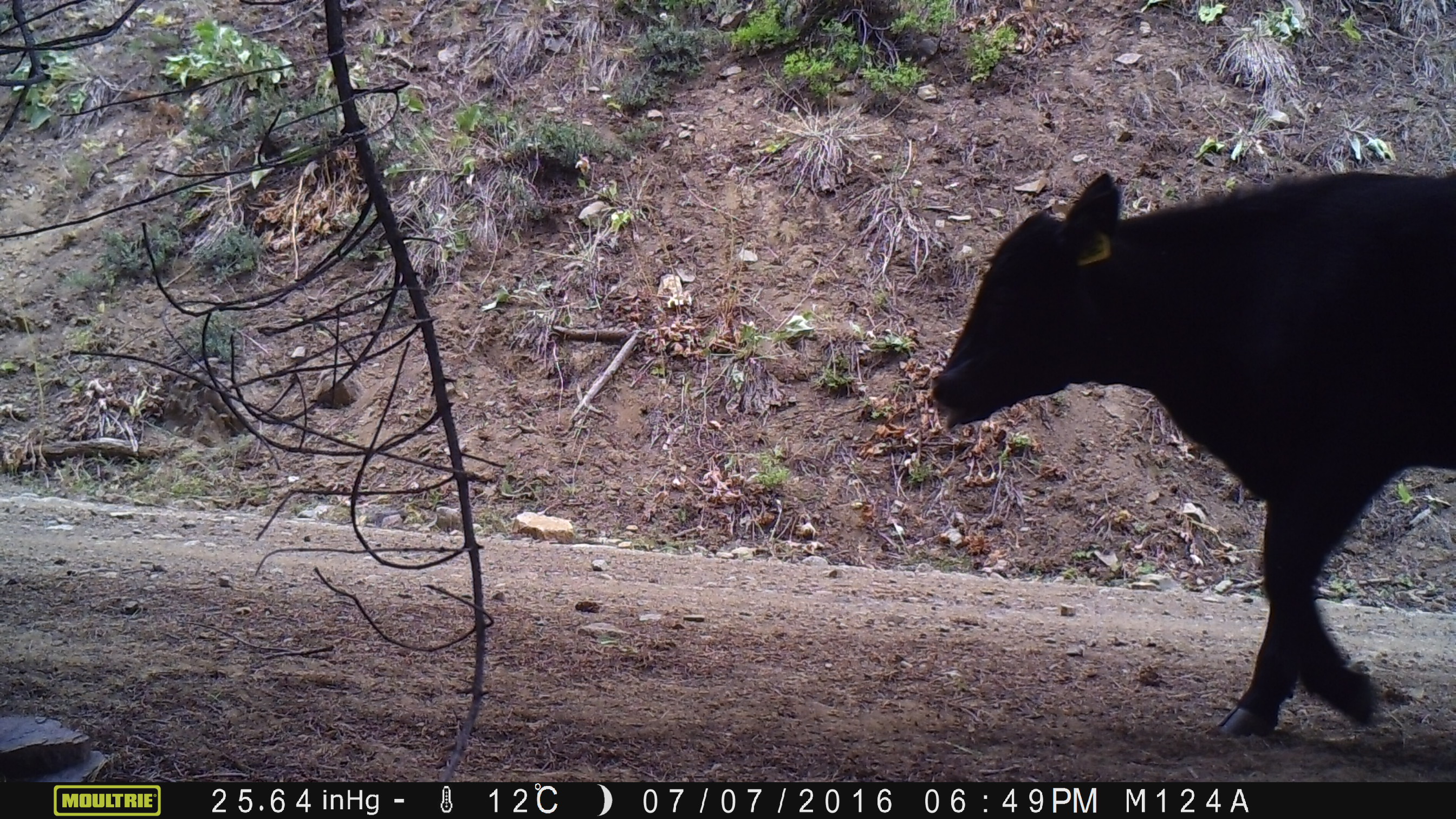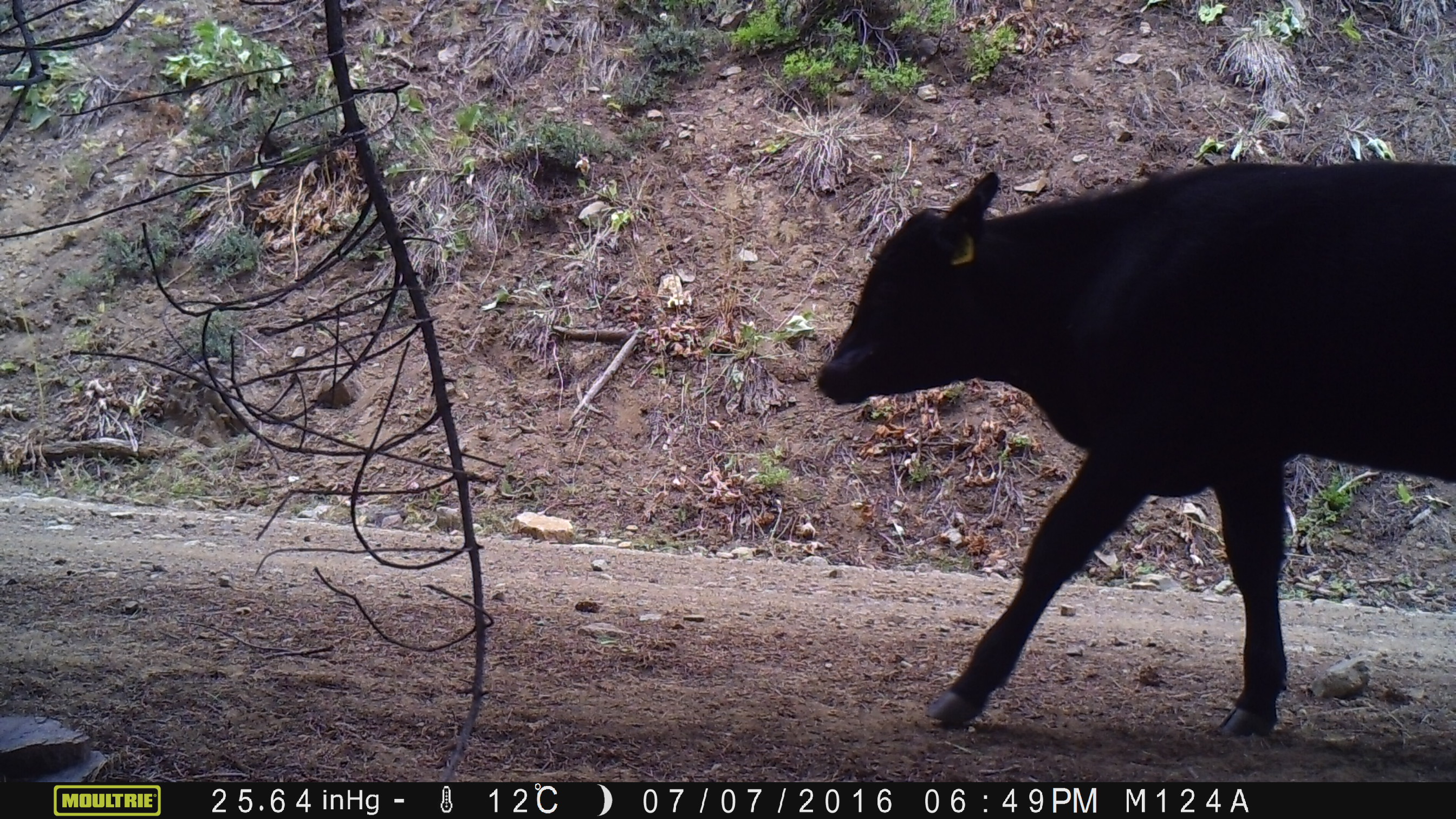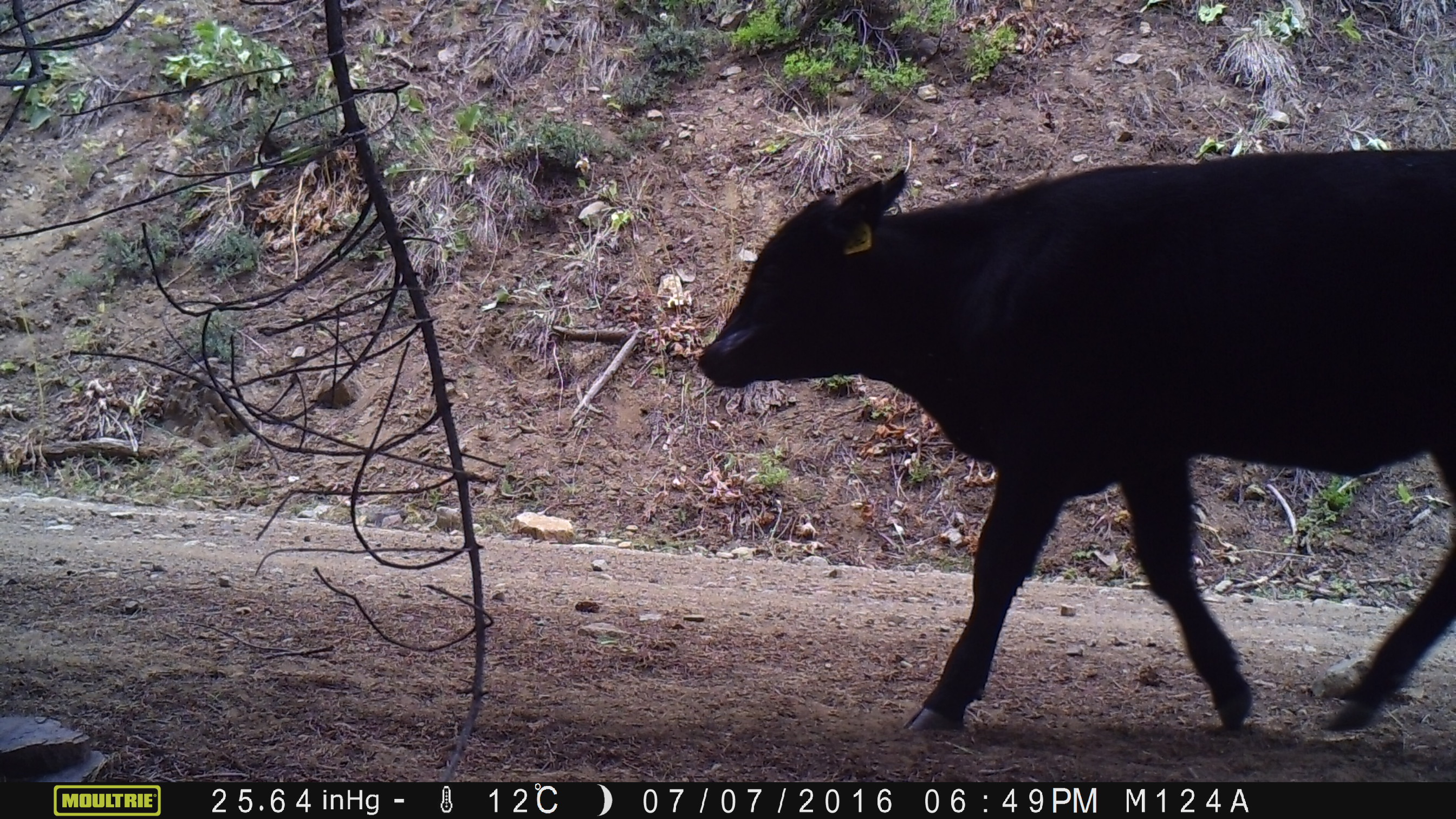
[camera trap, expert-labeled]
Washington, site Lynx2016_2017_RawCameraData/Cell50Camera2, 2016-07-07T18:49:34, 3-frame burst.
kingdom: Animalia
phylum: Chordata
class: Mammalia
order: Artiodactyla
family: Bovidae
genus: Bos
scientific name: Bos taurus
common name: domestic cattle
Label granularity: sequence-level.